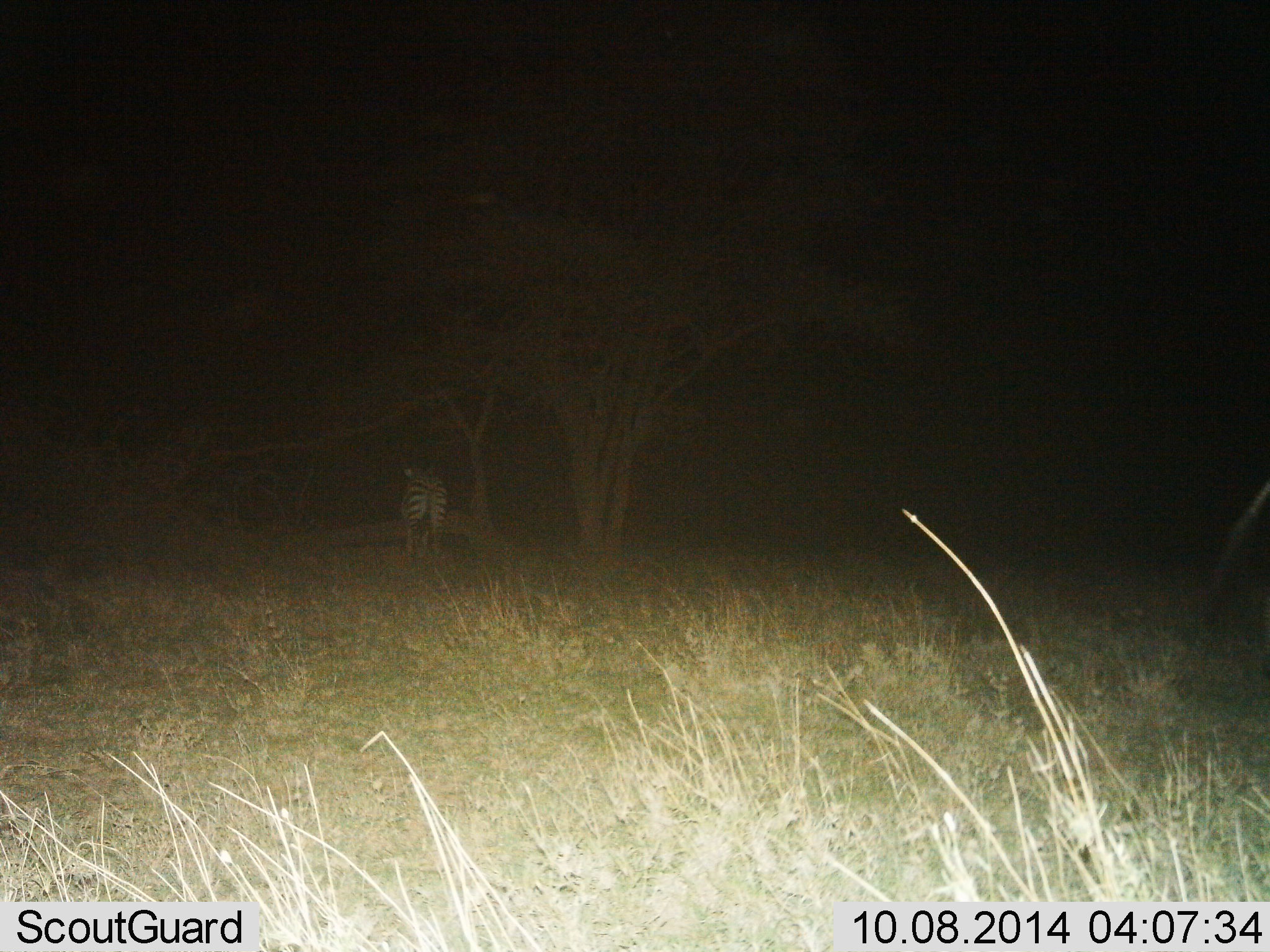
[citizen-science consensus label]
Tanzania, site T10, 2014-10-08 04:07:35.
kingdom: Animalia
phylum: Chordata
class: Mammalia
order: Perissodactyla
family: Equidae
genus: Equus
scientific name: Equus quagga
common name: plains zebra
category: zebra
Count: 1.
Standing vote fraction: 82%.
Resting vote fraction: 0%.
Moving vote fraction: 18%.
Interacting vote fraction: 0%.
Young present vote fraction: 0%.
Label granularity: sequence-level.